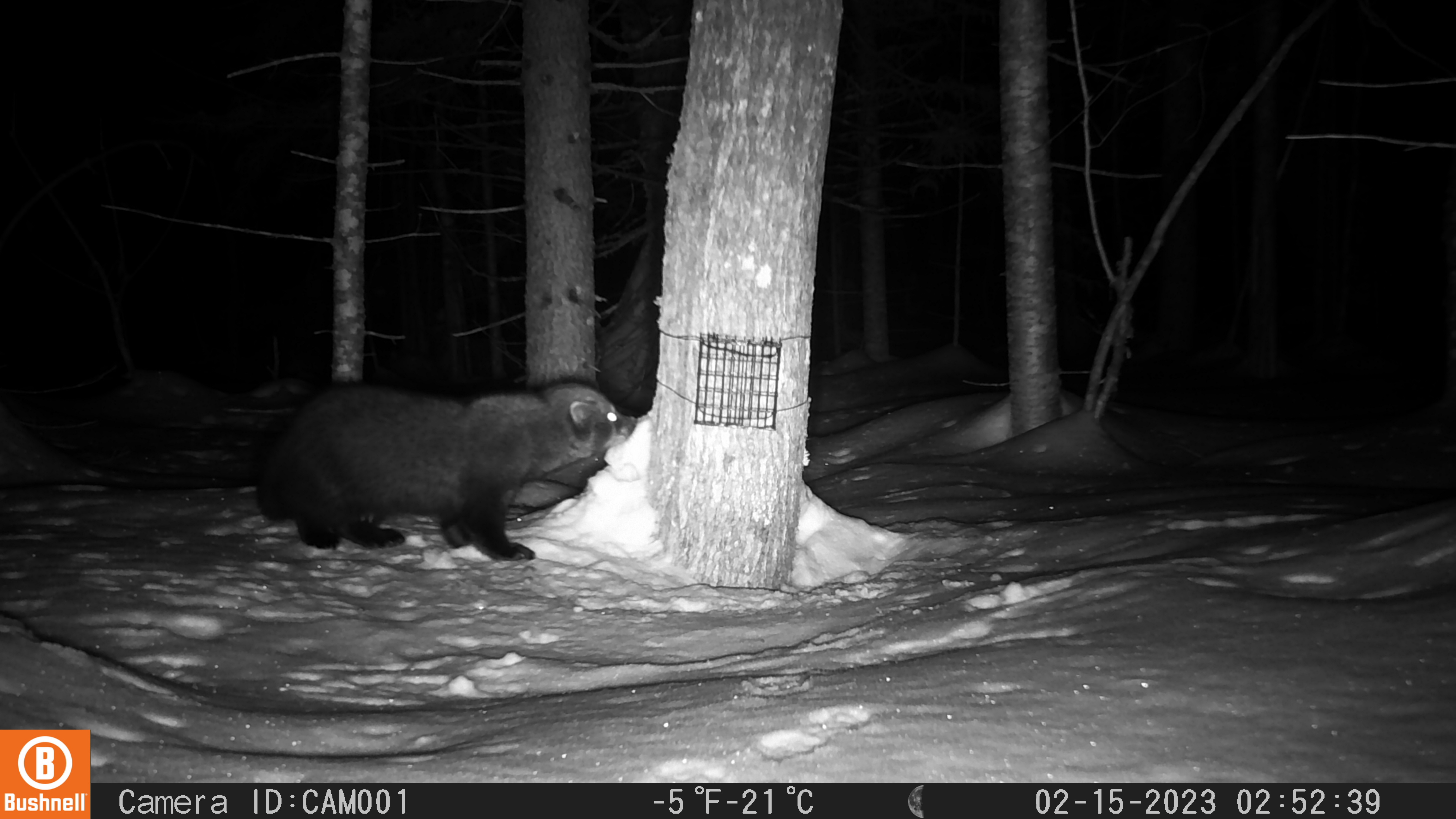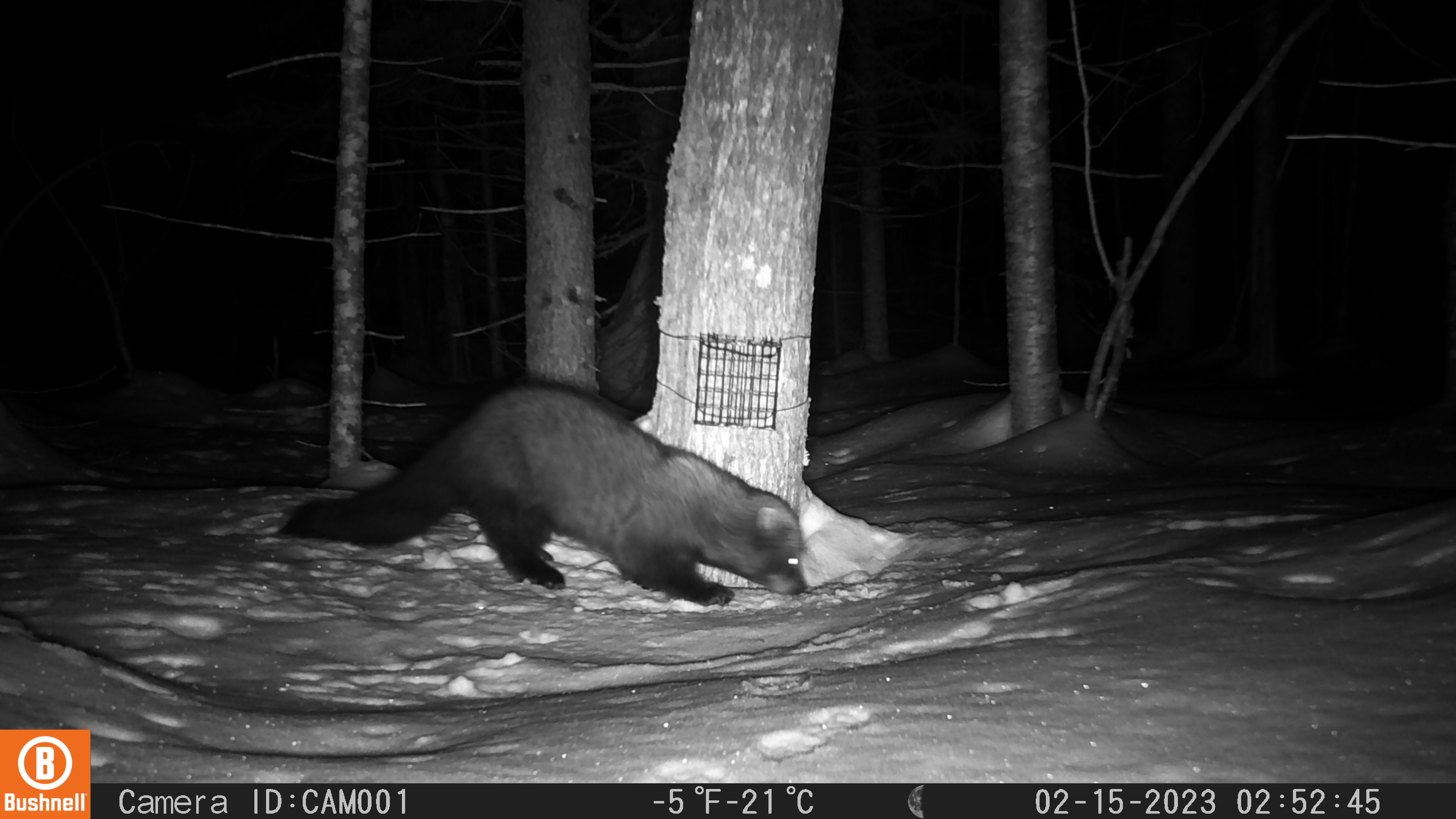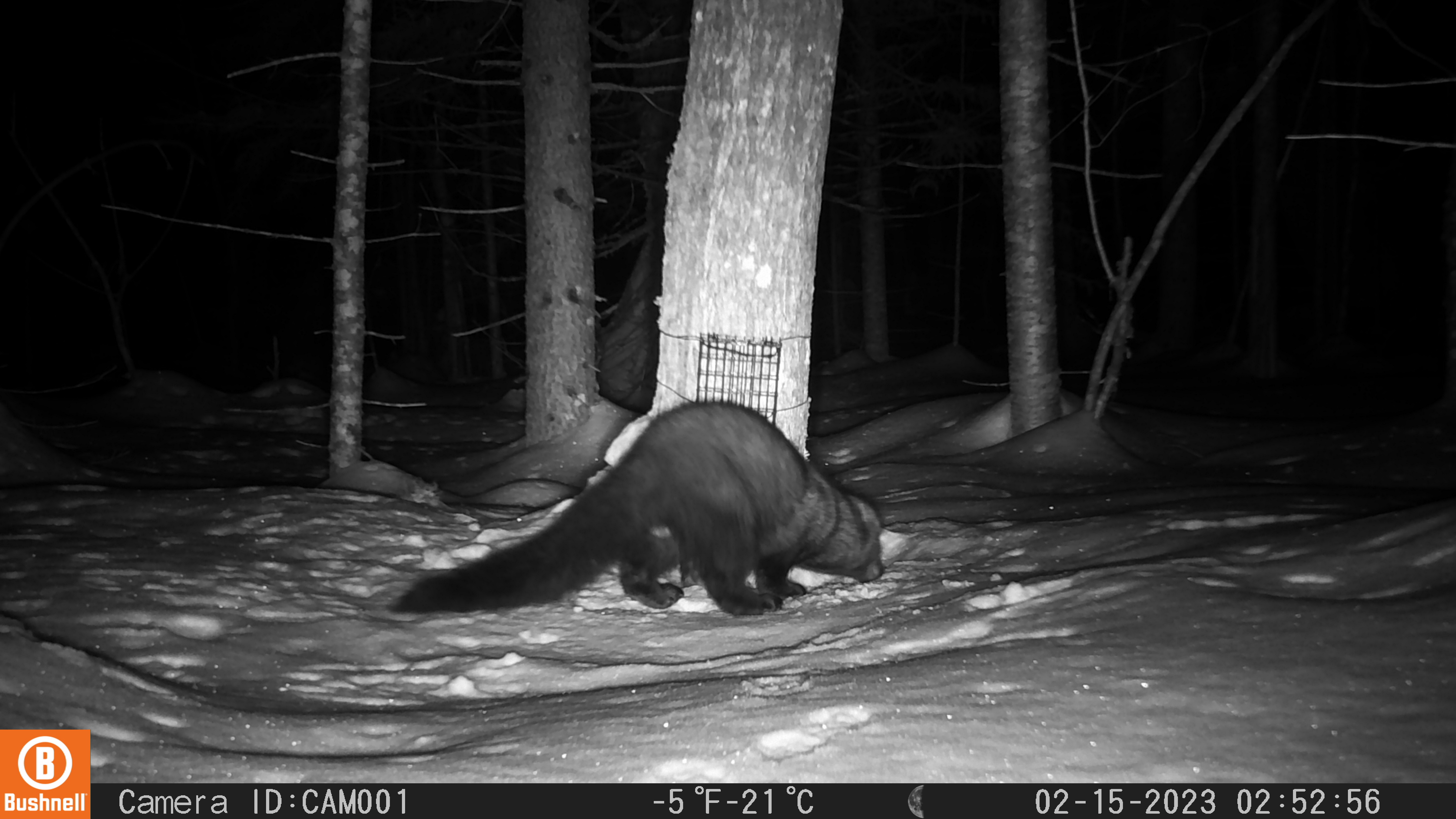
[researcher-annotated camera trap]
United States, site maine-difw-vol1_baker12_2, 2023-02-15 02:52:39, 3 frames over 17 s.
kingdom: Animalia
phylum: Chordata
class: Mammalia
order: Carnivora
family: Mustelidae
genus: Pekania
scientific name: Pekania pennanti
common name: fisher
Fisher (Pekania pennanti).